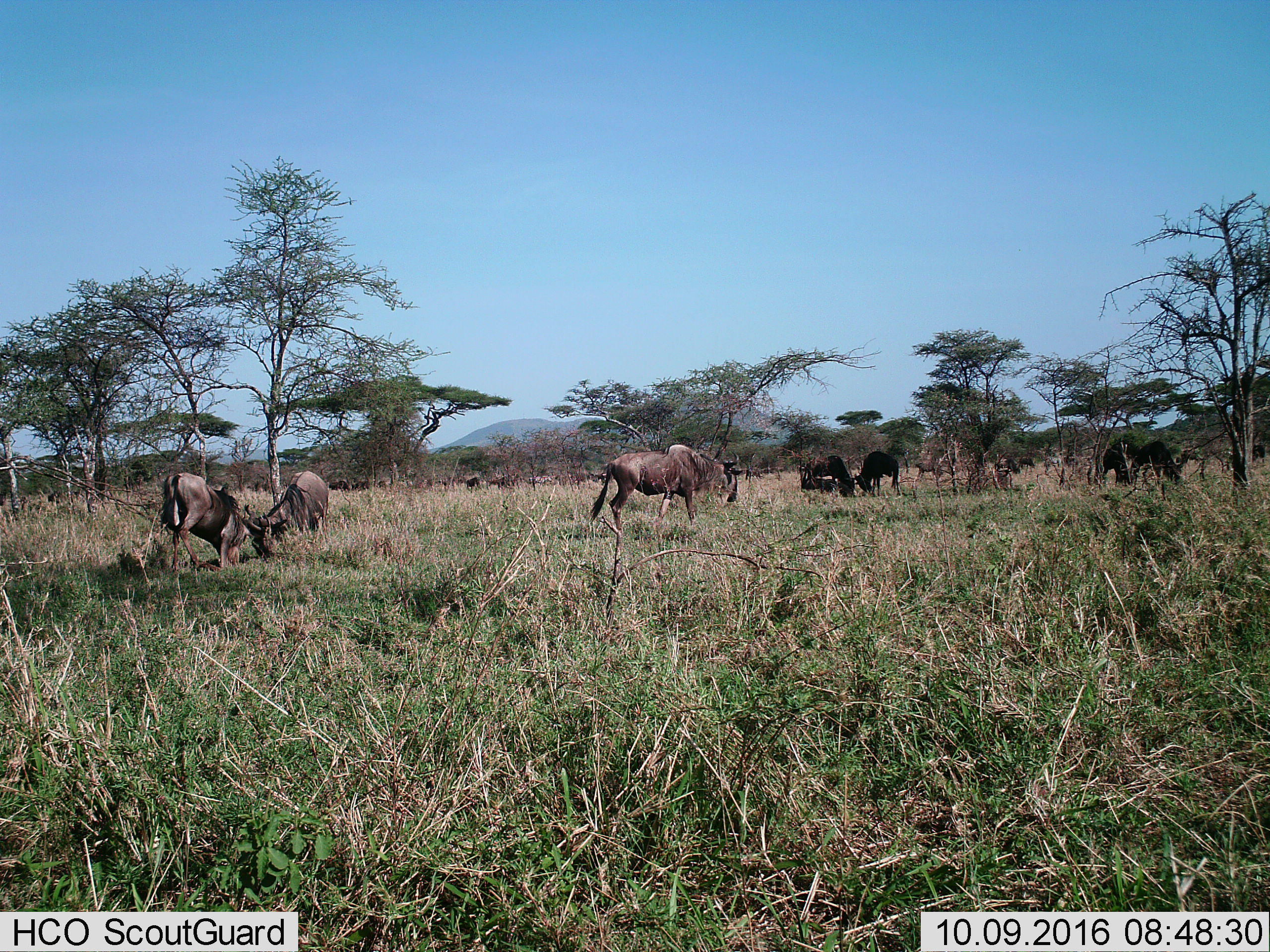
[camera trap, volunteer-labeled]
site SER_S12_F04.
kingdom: Animalia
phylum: Chordata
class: Mammalia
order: Artiodactyla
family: Bovidae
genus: Connochaetes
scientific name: Connochaetes taurinus taurinus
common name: blue wildebeest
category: wildebeestblue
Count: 11-50.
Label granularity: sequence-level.